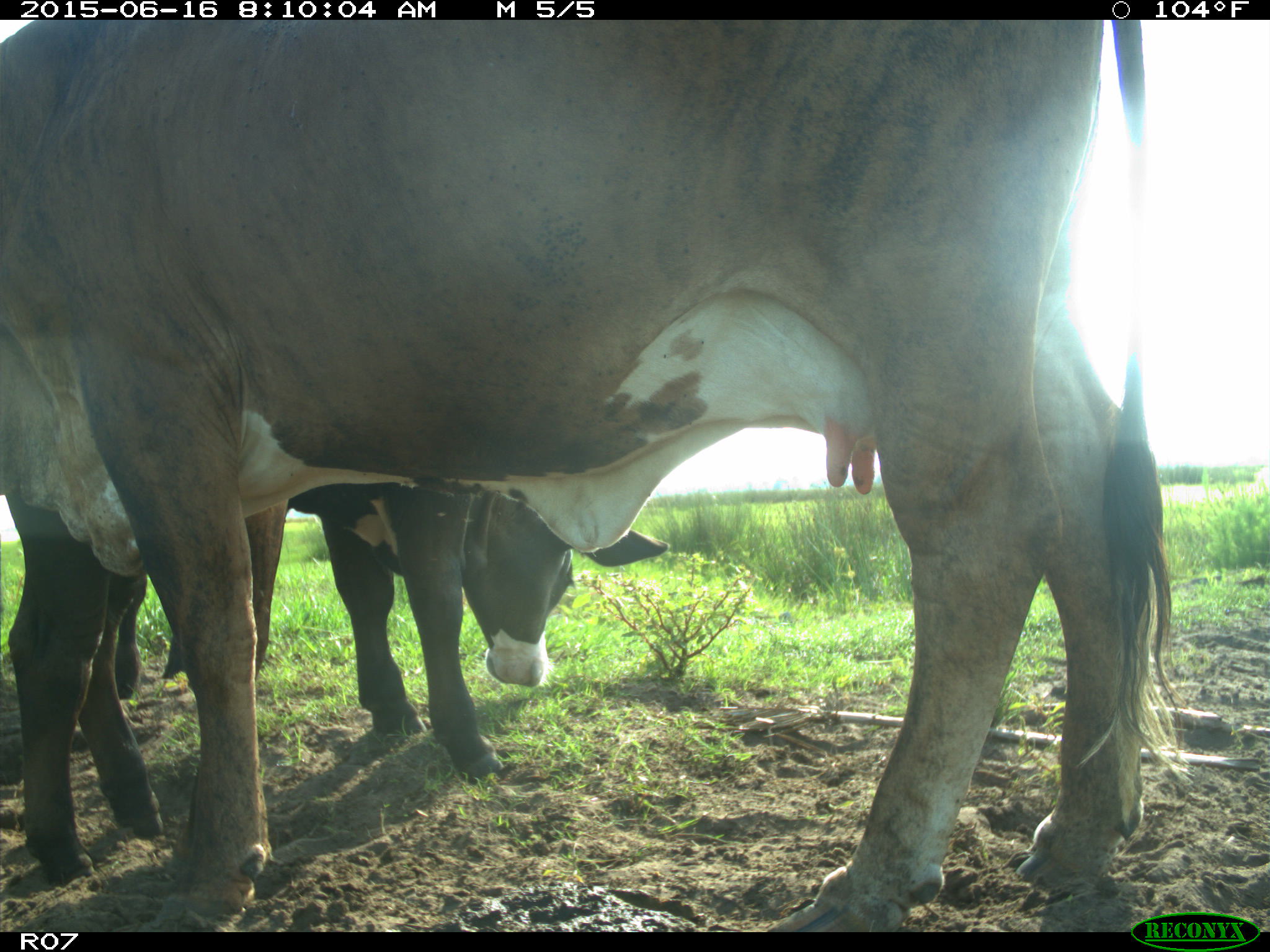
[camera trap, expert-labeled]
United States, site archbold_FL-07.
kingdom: Animalia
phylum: Chordata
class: Mammalia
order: Artiodactyla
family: Bovidae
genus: Bos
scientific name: Bos taurus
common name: domestic cow